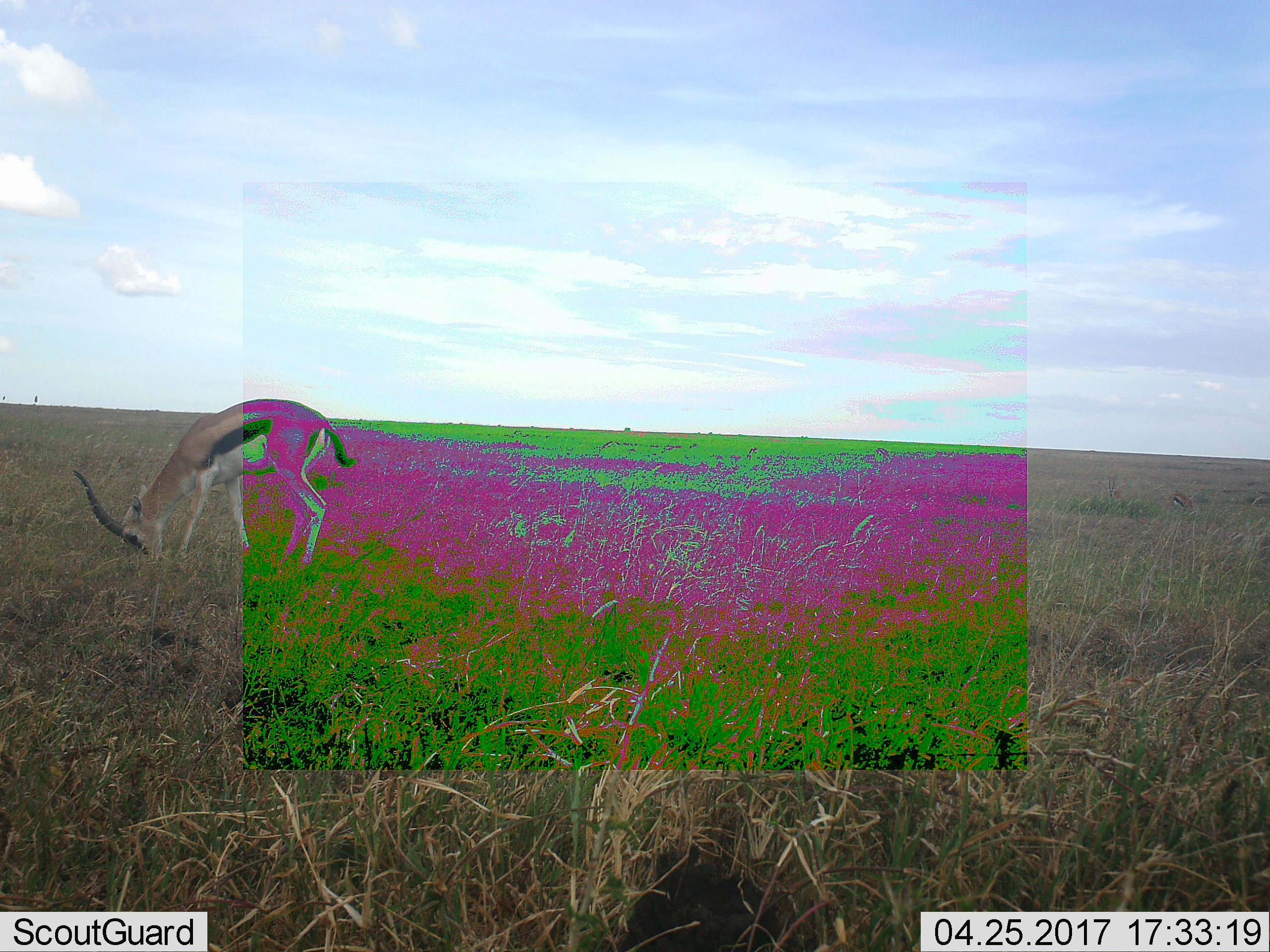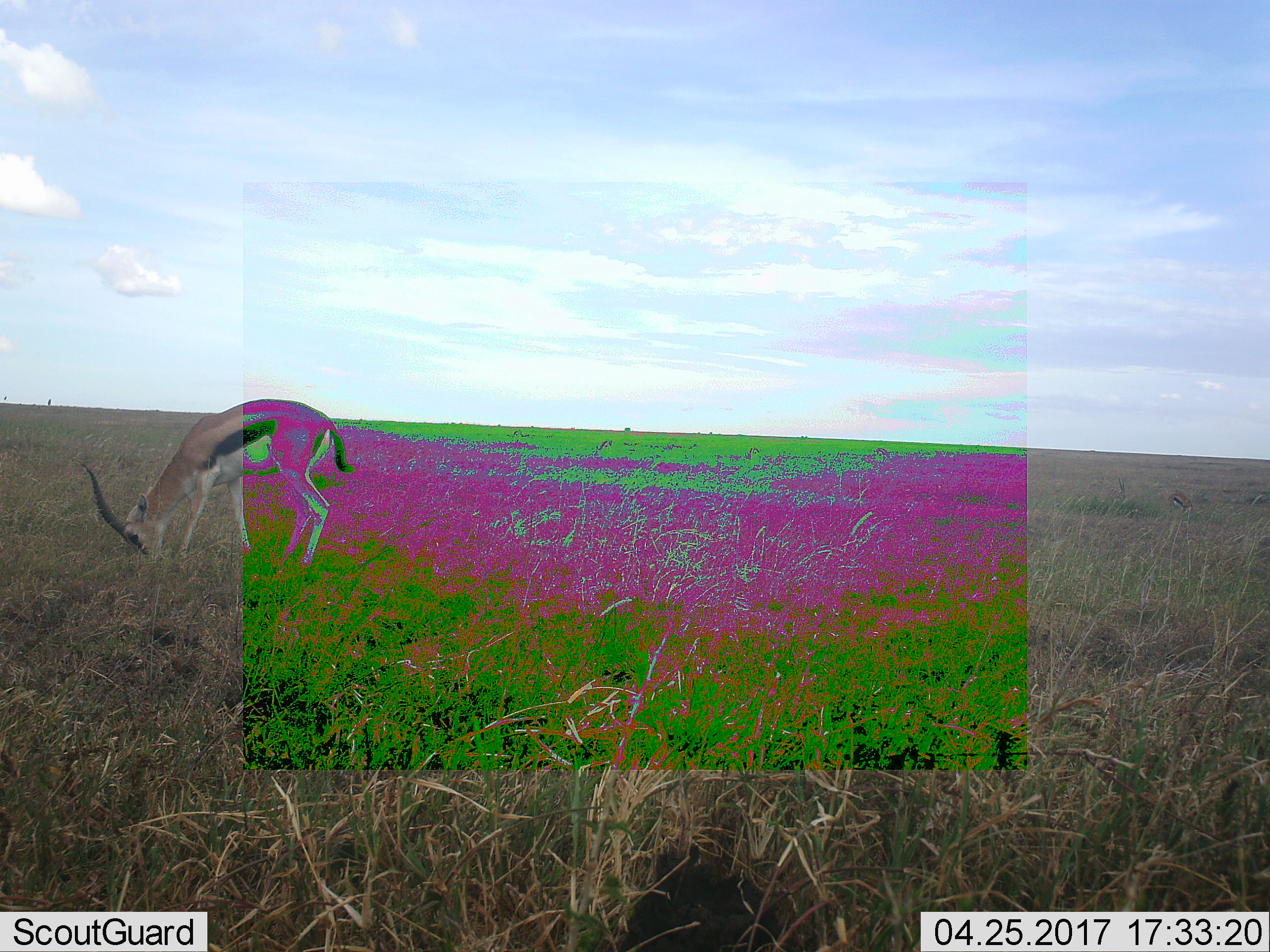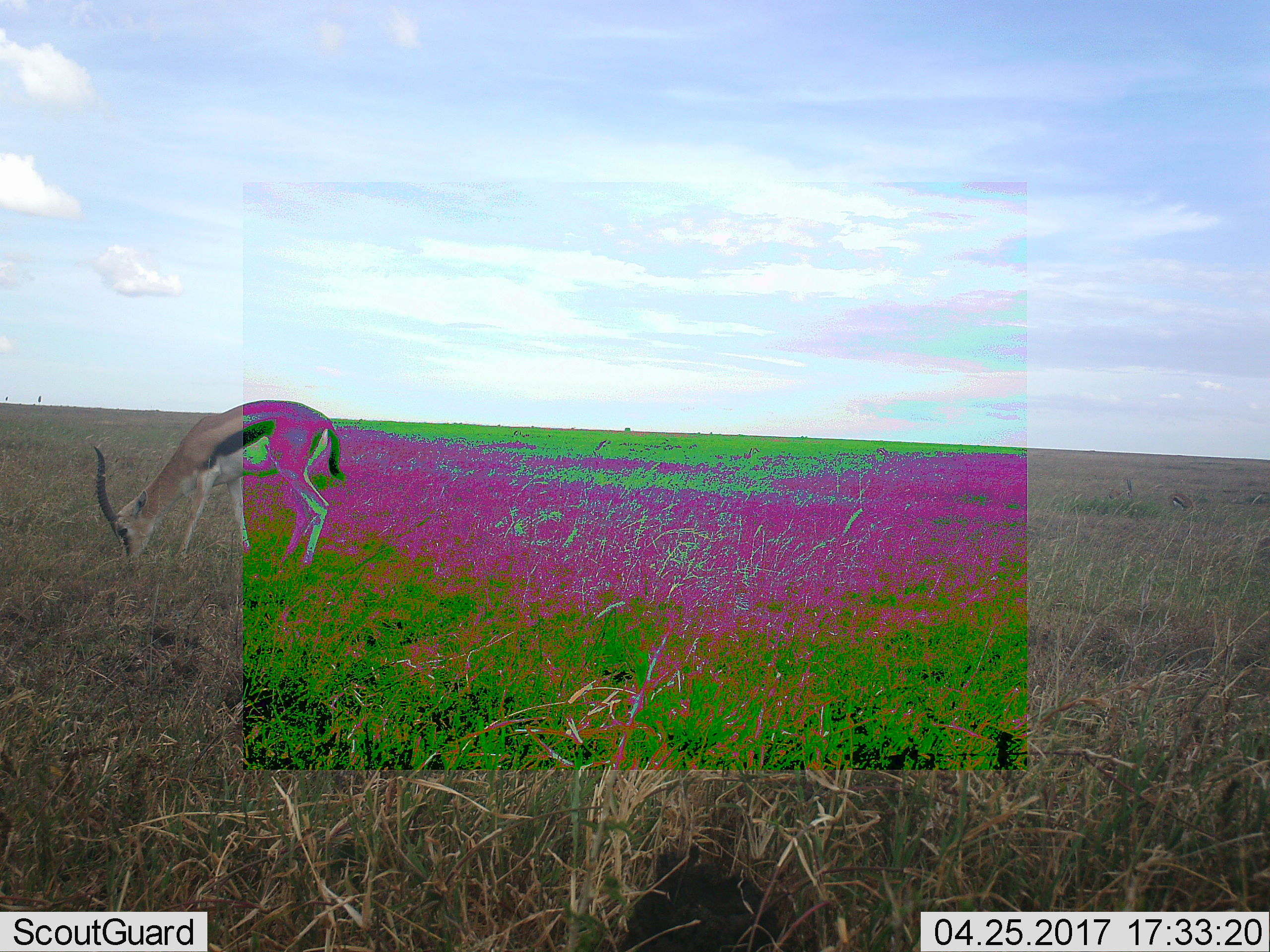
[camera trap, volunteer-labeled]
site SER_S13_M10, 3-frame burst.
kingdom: Animalia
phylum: Chordata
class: Mammalia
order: Artiodactyla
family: Bovidae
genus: Eudorcas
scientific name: Eudorcas thomsonii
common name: thomson's gazelle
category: gazellethomsons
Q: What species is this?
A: Gazellethomsons (thomson's gazelle) (Eudorcas thomsonii).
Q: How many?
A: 1.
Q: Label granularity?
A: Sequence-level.